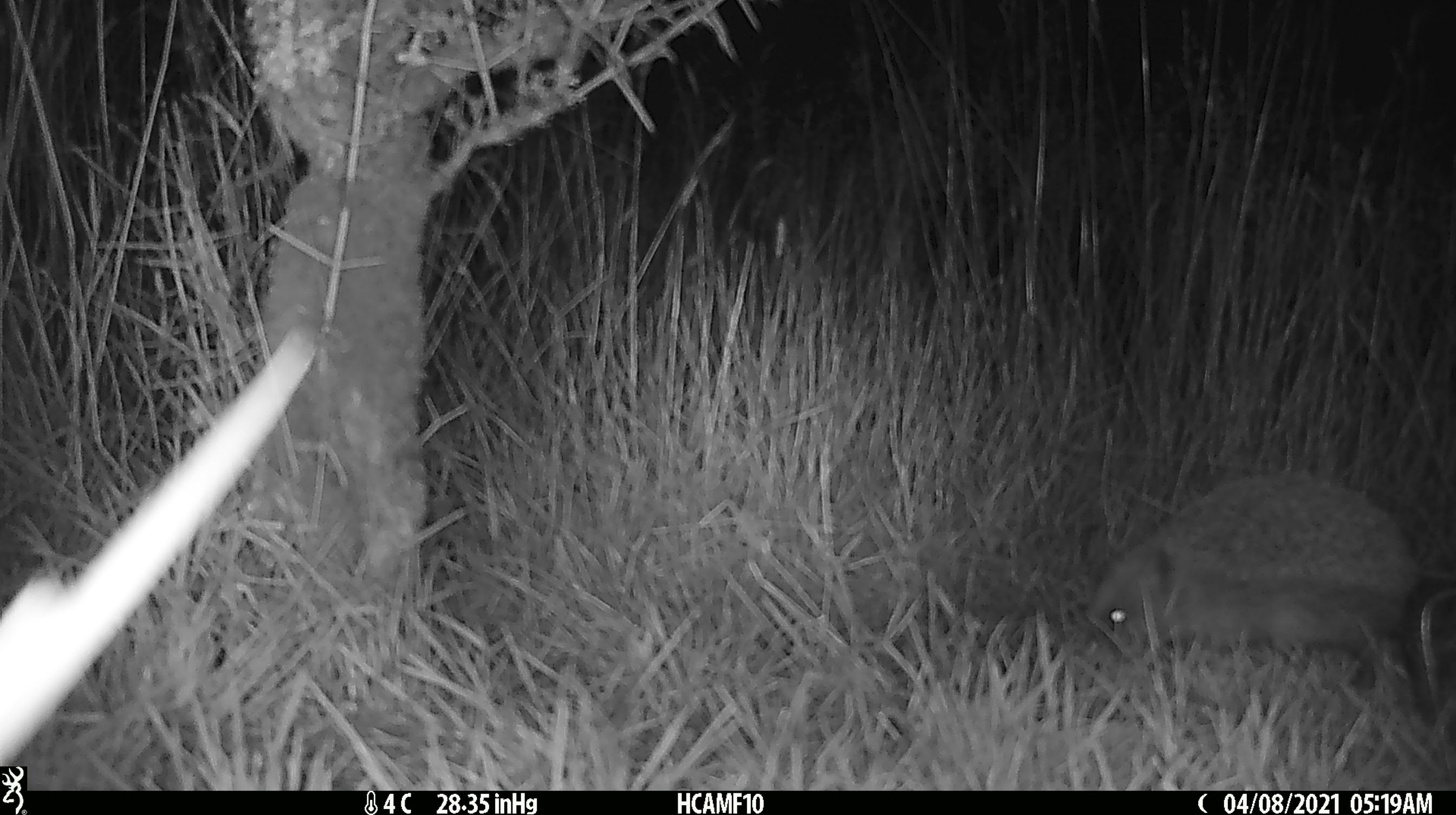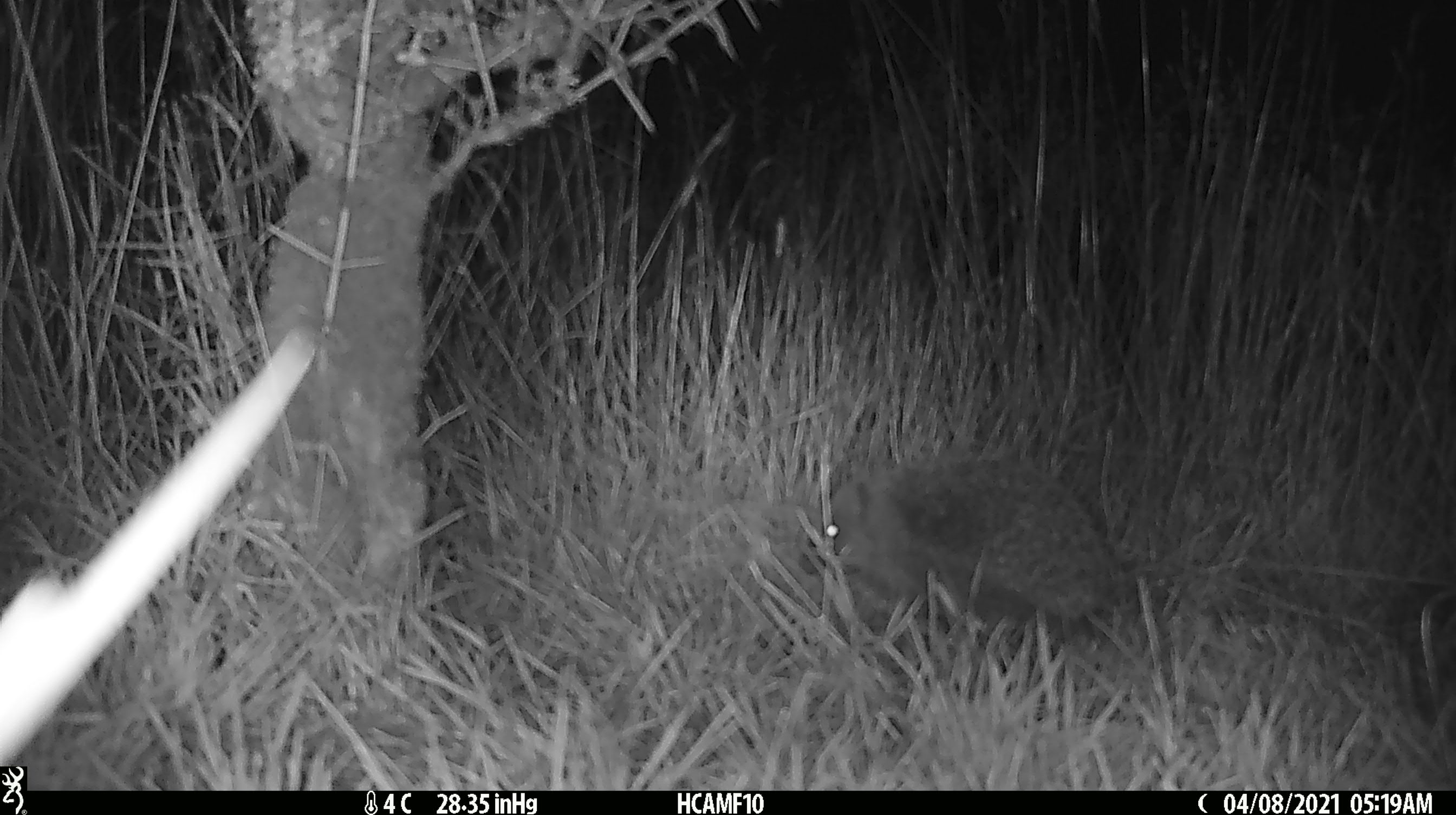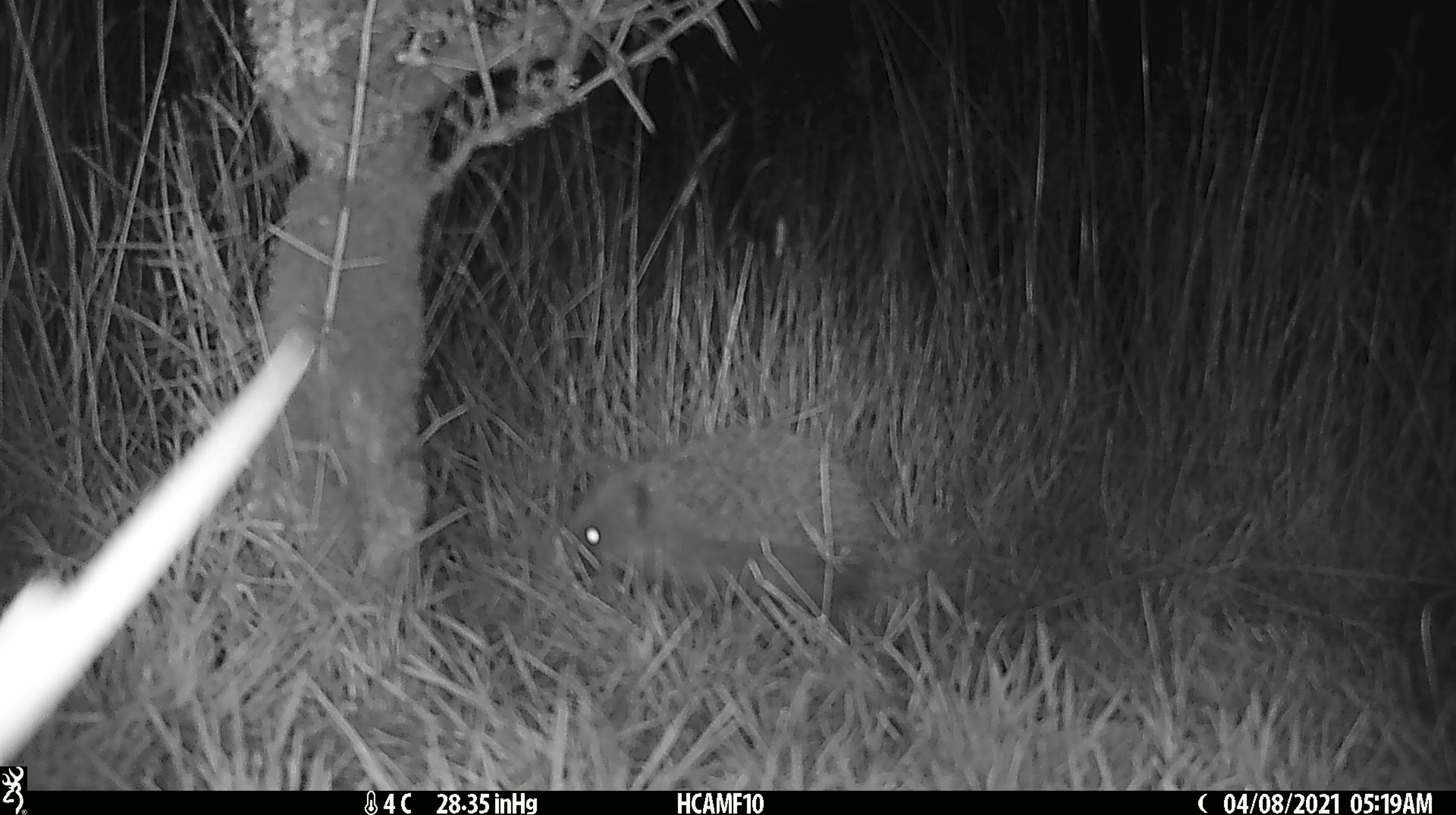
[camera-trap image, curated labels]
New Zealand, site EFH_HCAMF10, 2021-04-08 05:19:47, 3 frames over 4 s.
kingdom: Animalia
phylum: Chordata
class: Mammalia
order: Eulipotyphla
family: Erinaceidae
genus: Erinaceus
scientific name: Erinaceus europaeus europaeus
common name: european hedgehog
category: hedgehog